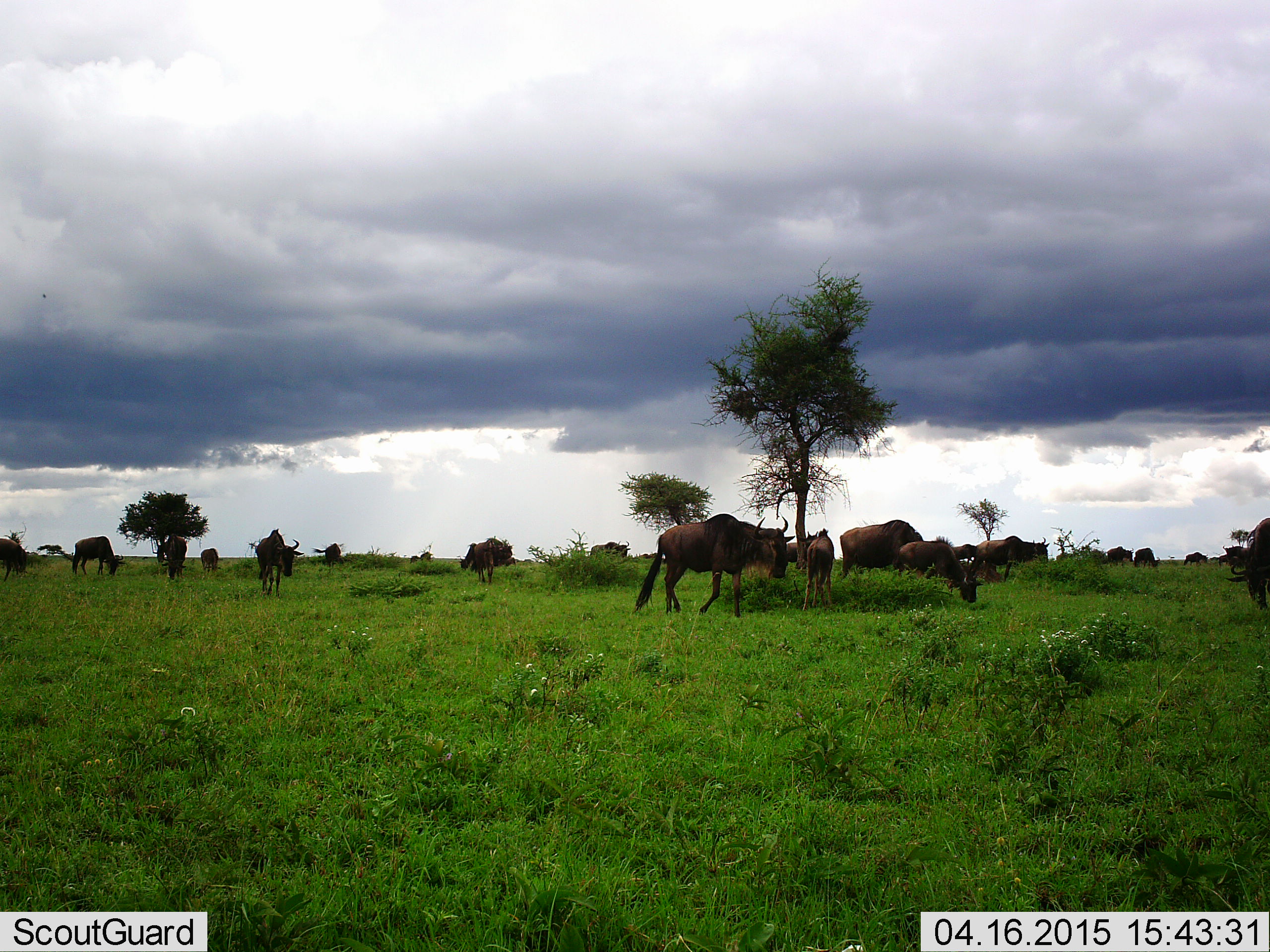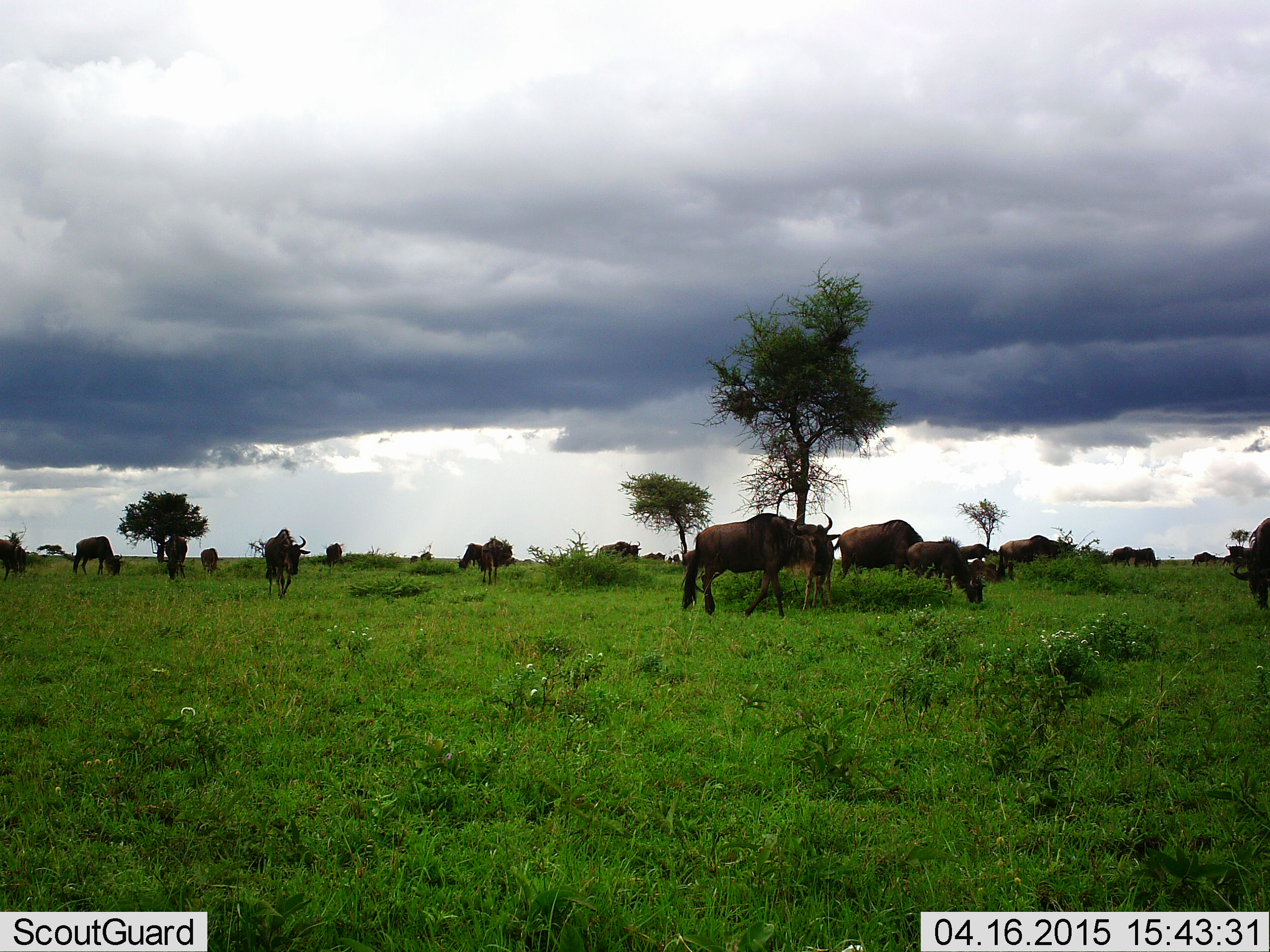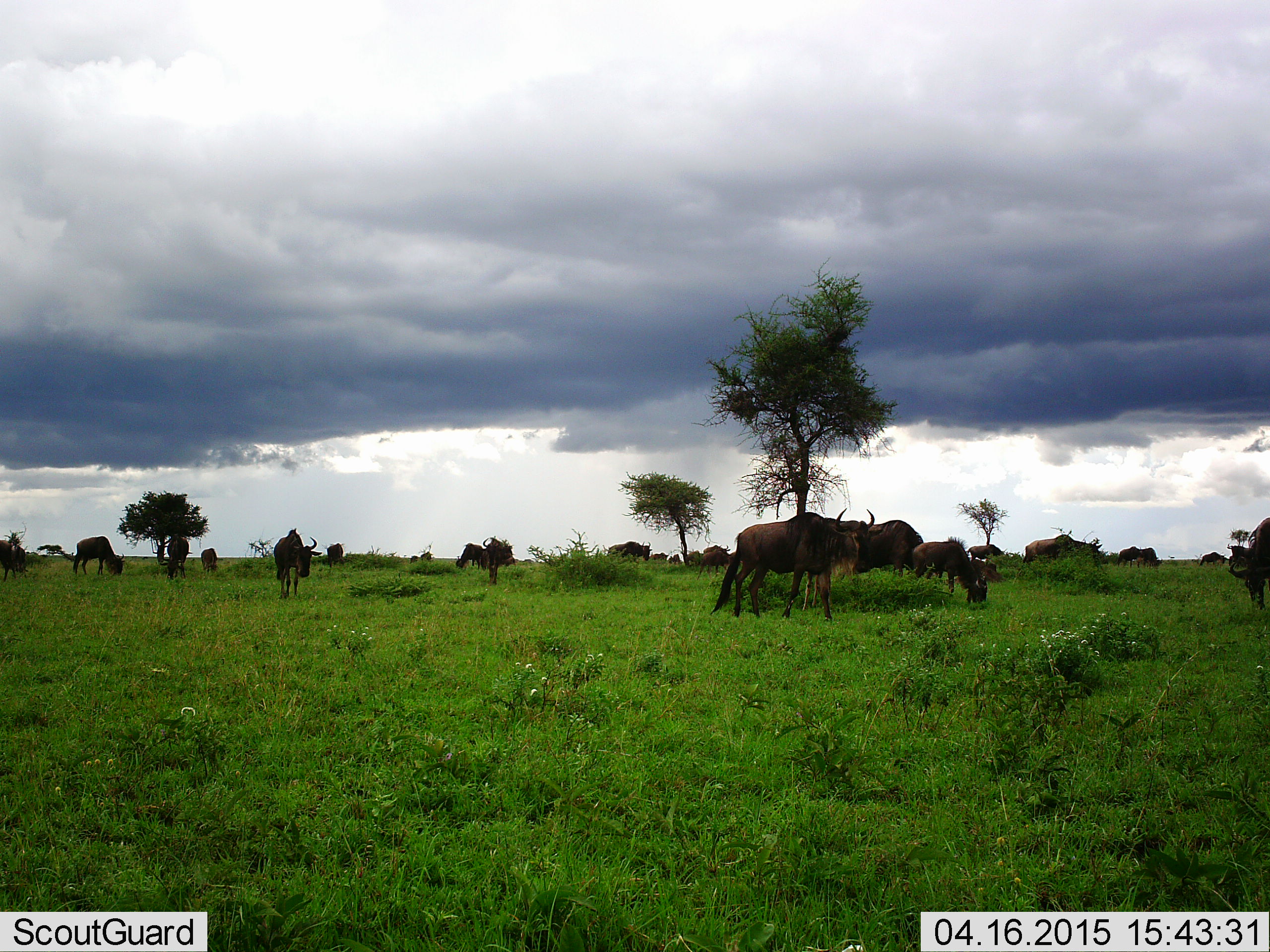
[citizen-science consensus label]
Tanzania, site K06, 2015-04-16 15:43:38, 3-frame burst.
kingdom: Animalia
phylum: Chordata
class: Mammalia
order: Artiodactyla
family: Bovidae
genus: Connochaetes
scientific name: Connochaetes taurinus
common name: blue wildebeest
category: wildebeest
Wildebeest (blue wildebeest) (Connochaetes taurinus), count 11-50. Behavior (volunteer vote fractions): standing 60%, resting 0%, moving 80%, interacting 0%. Young present (vote fraction): 10%. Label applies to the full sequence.